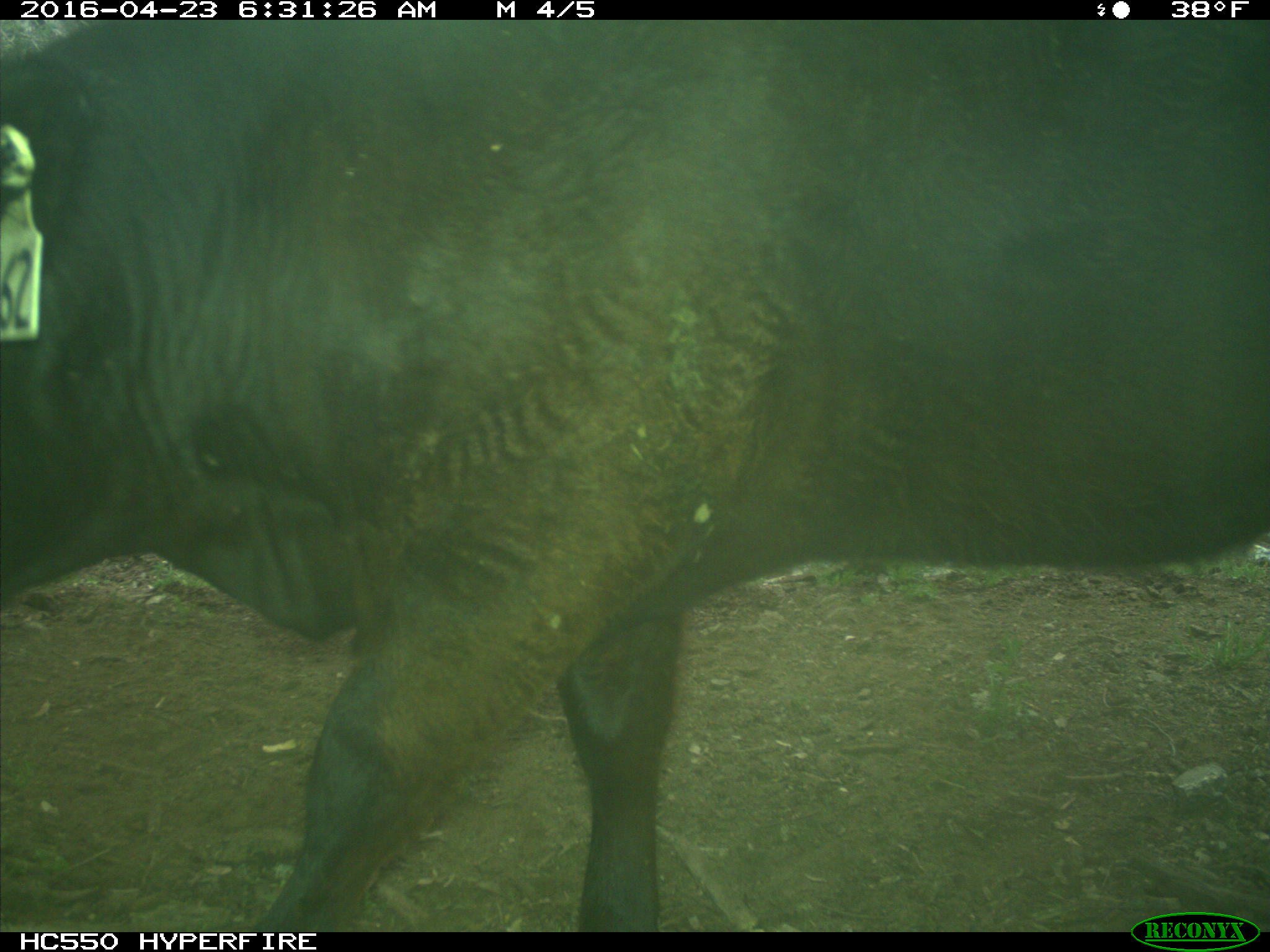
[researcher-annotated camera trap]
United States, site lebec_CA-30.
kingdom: Animalia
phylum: Chordata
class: Mammalia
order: Artiodactyla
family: Bovidae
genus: Bos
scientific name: Bos taurus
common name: domestic cow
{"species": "Bos taurus (domestic cow)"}